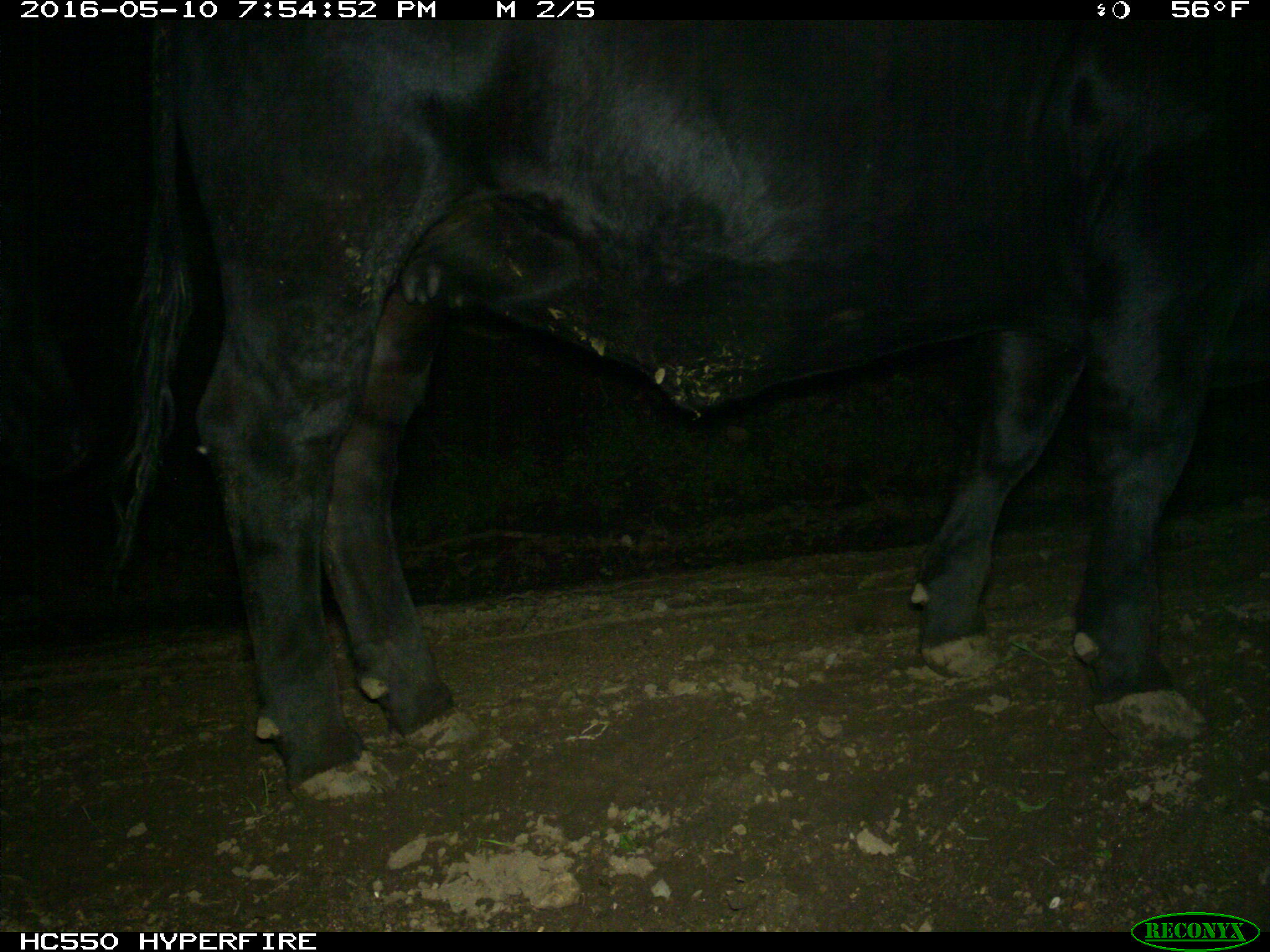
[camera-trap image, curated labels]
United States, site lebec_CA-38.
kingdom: Animalia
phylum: Chordata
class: Mammalia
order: Artiodactyla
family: Bovidae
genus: Bos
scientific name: Bos taurus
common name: domestic cow